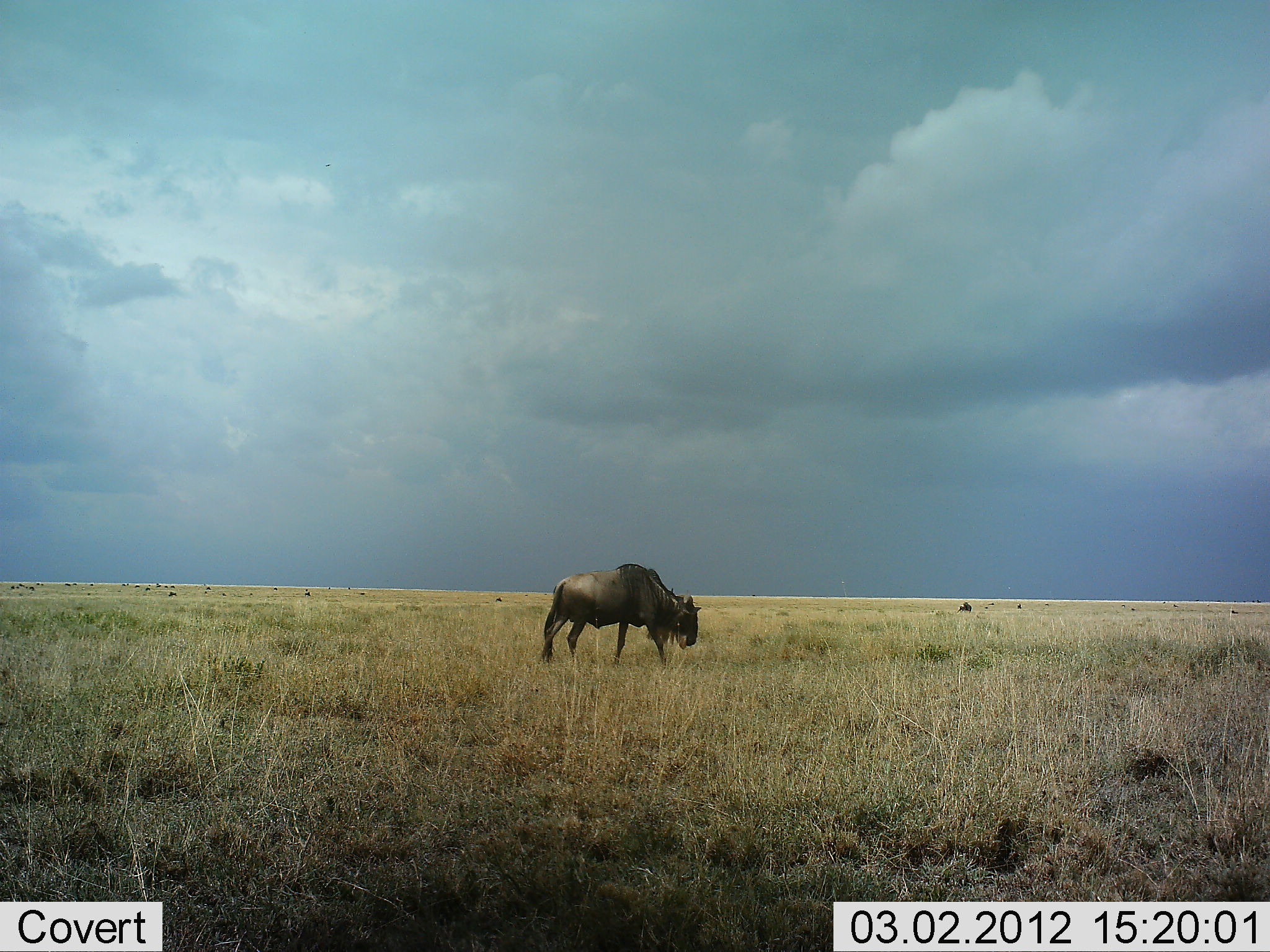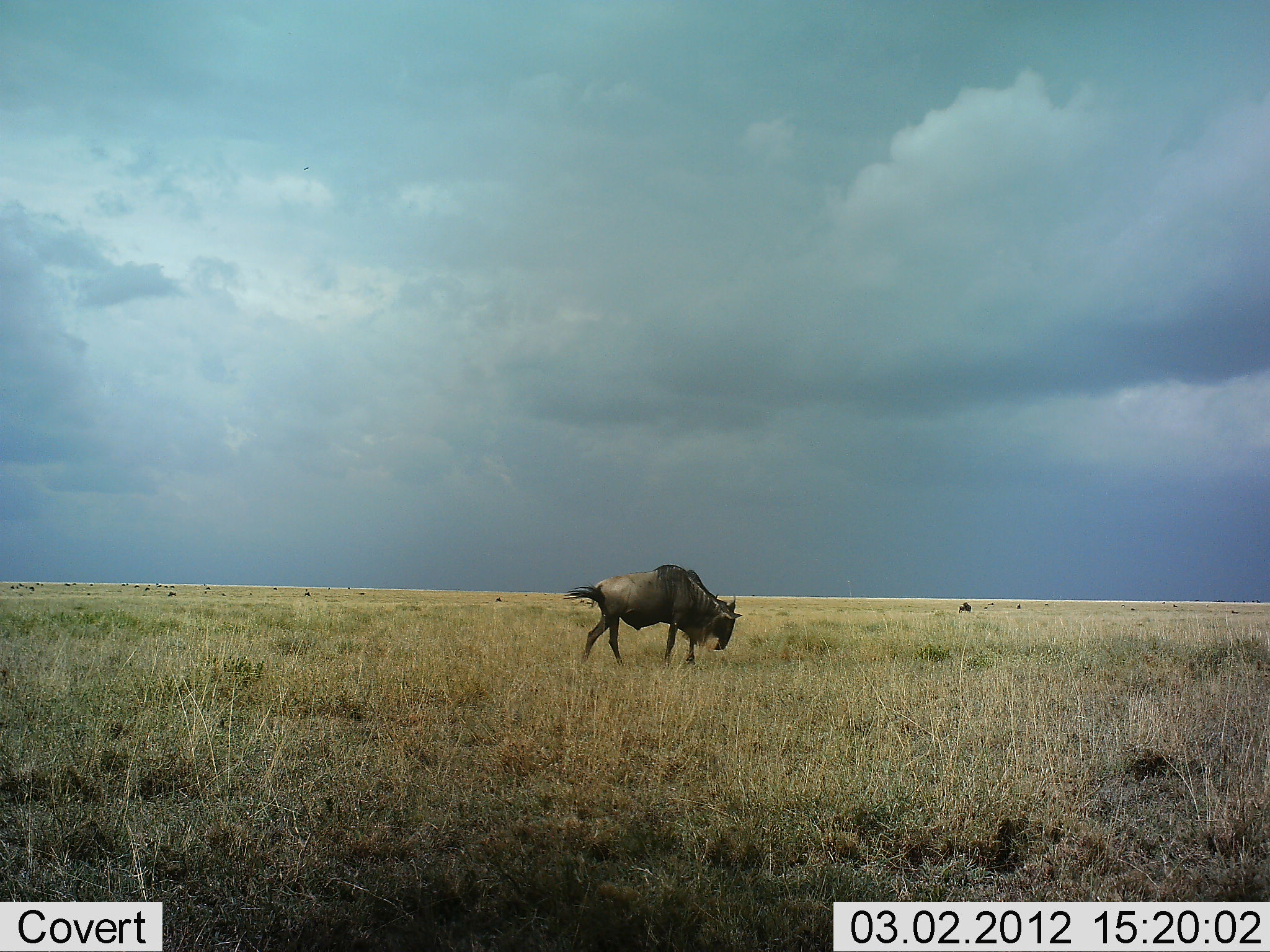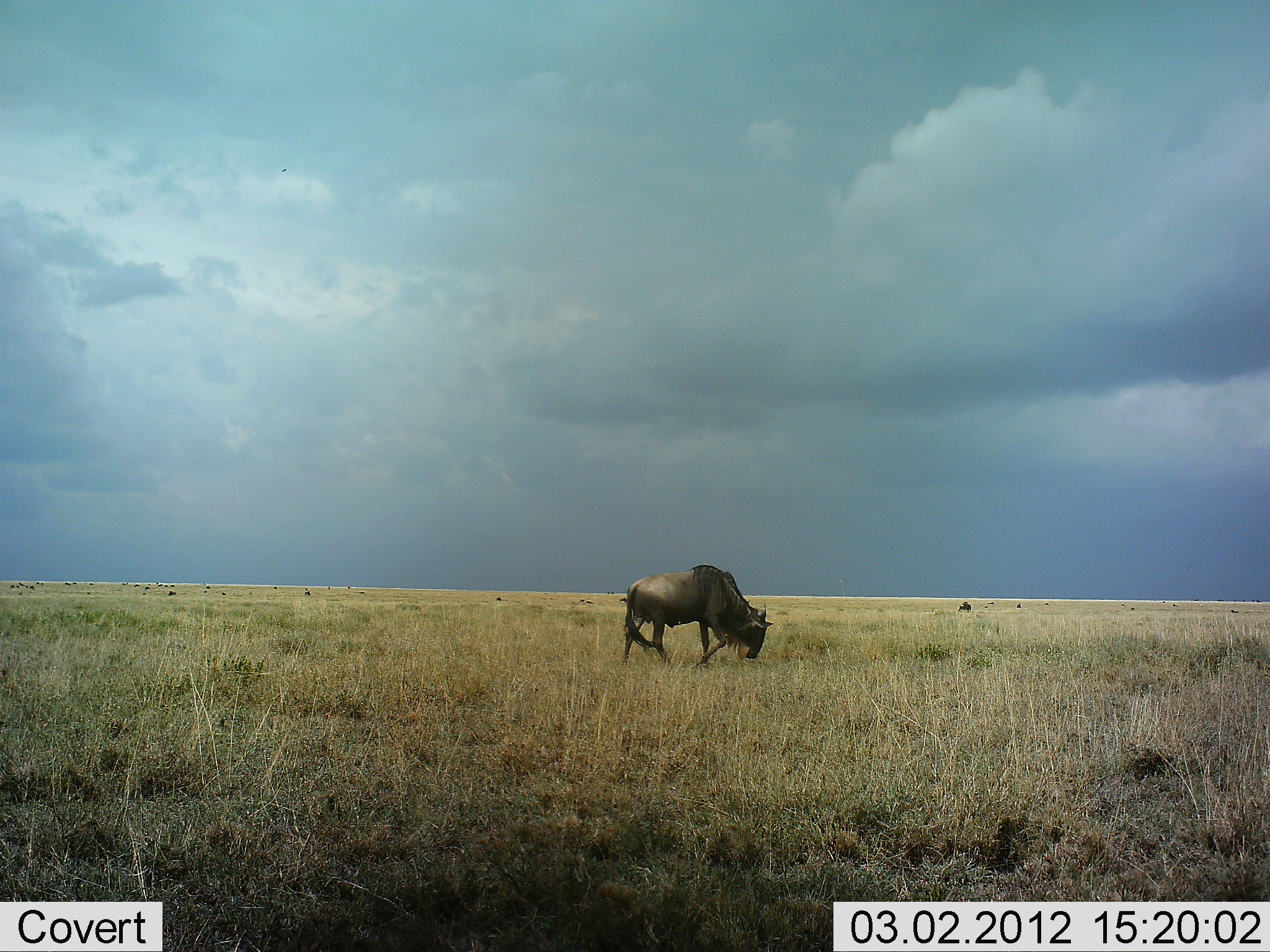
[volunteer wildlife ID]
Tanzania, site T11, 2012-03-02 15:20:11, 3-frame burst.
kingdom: Animalia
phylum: Chordata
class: Mammalia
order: Artiodactyla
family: Bovidae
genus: Connochaetes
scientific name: Connochaetes taurinus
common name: blue wildebeest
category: wildebeest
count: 1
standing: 12%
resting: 0%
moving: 88%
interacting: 0%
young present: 0%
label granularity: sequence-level